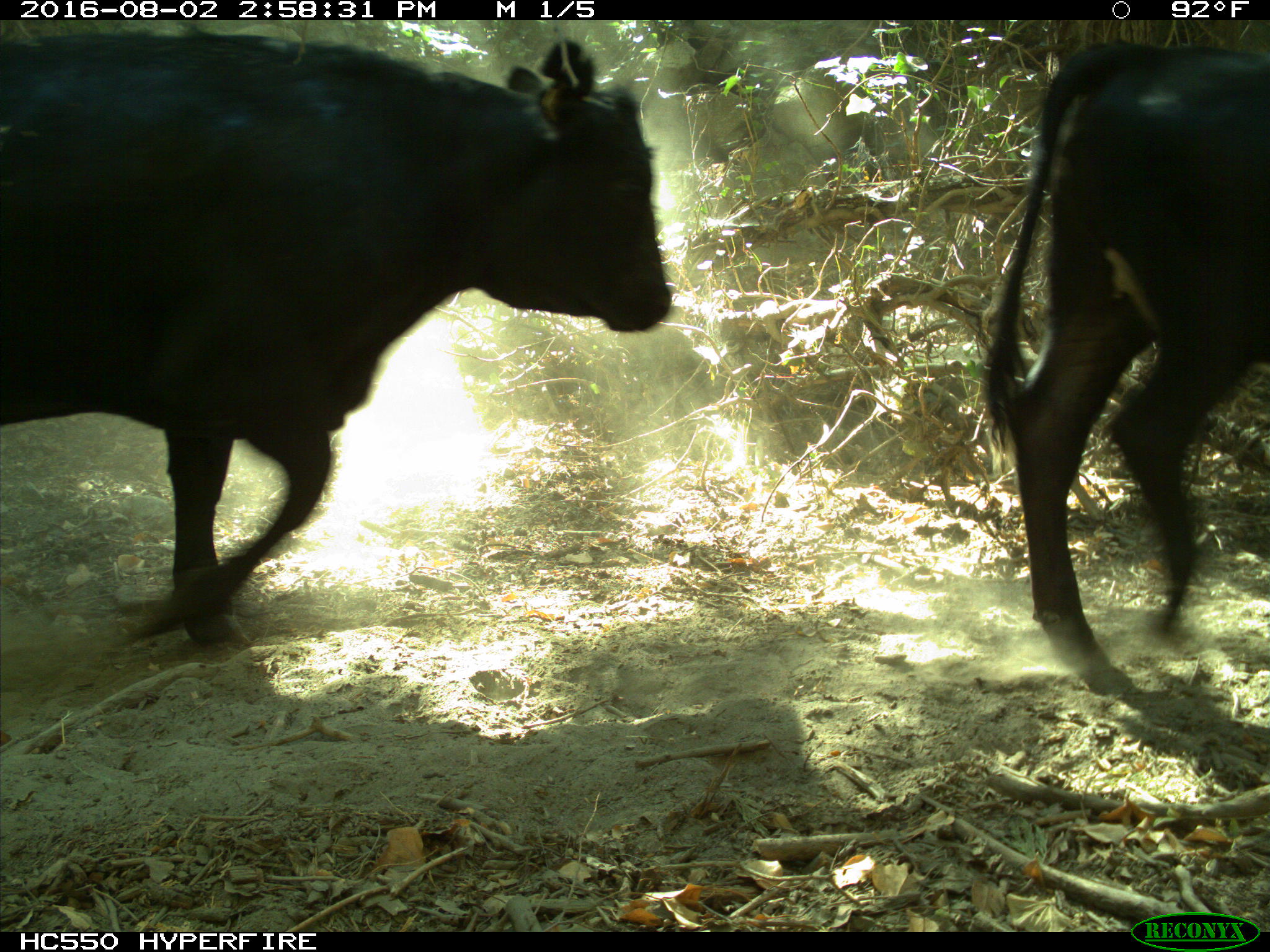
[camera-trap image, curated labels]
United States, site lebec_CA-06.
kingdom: Animalia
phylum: Chordata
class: Mammalia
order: Artiodactyla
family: Bovidae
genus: Bos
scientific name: Bos taurus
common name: domestic cow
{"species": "Bos taurus (domestic cow)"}